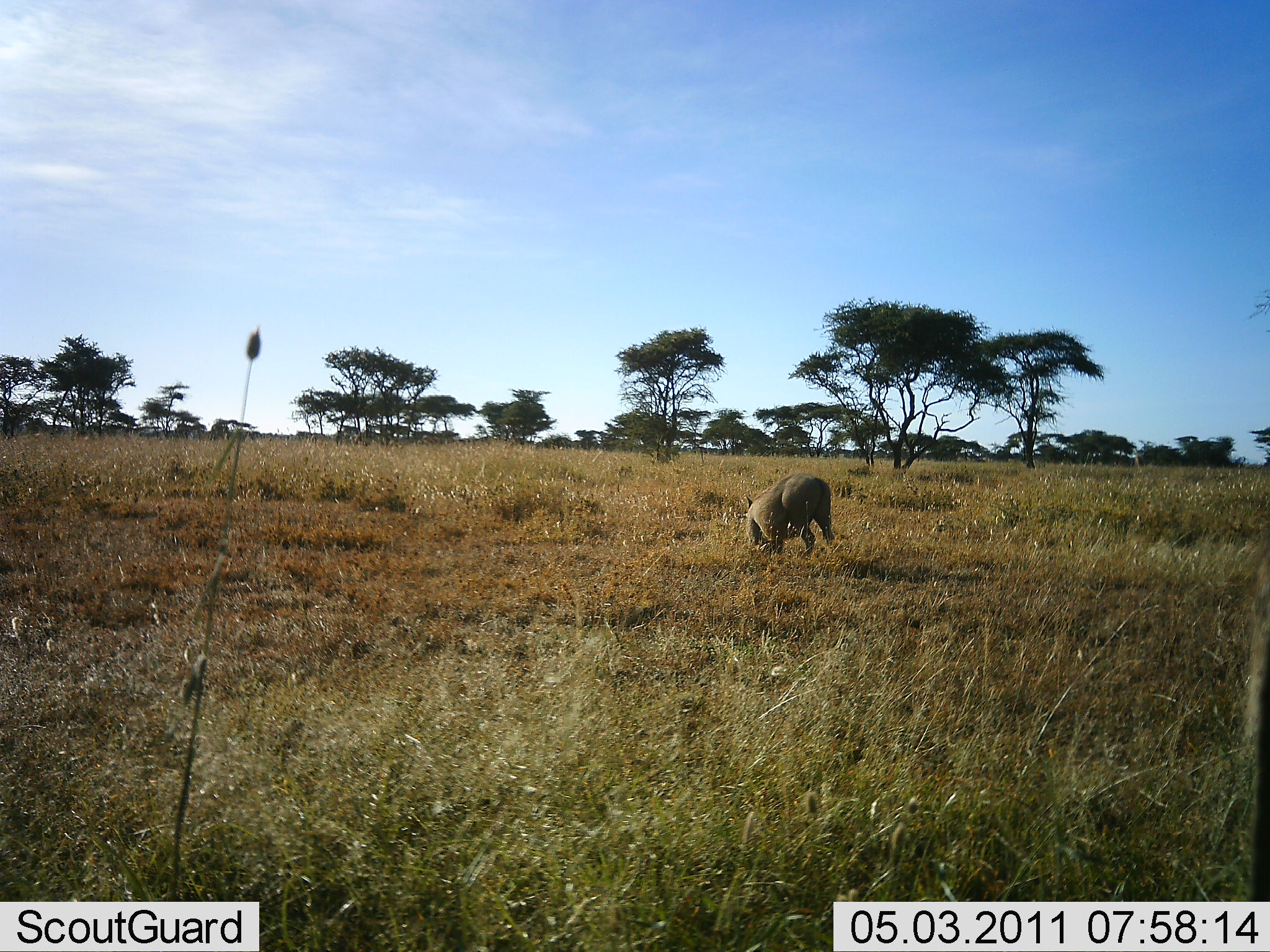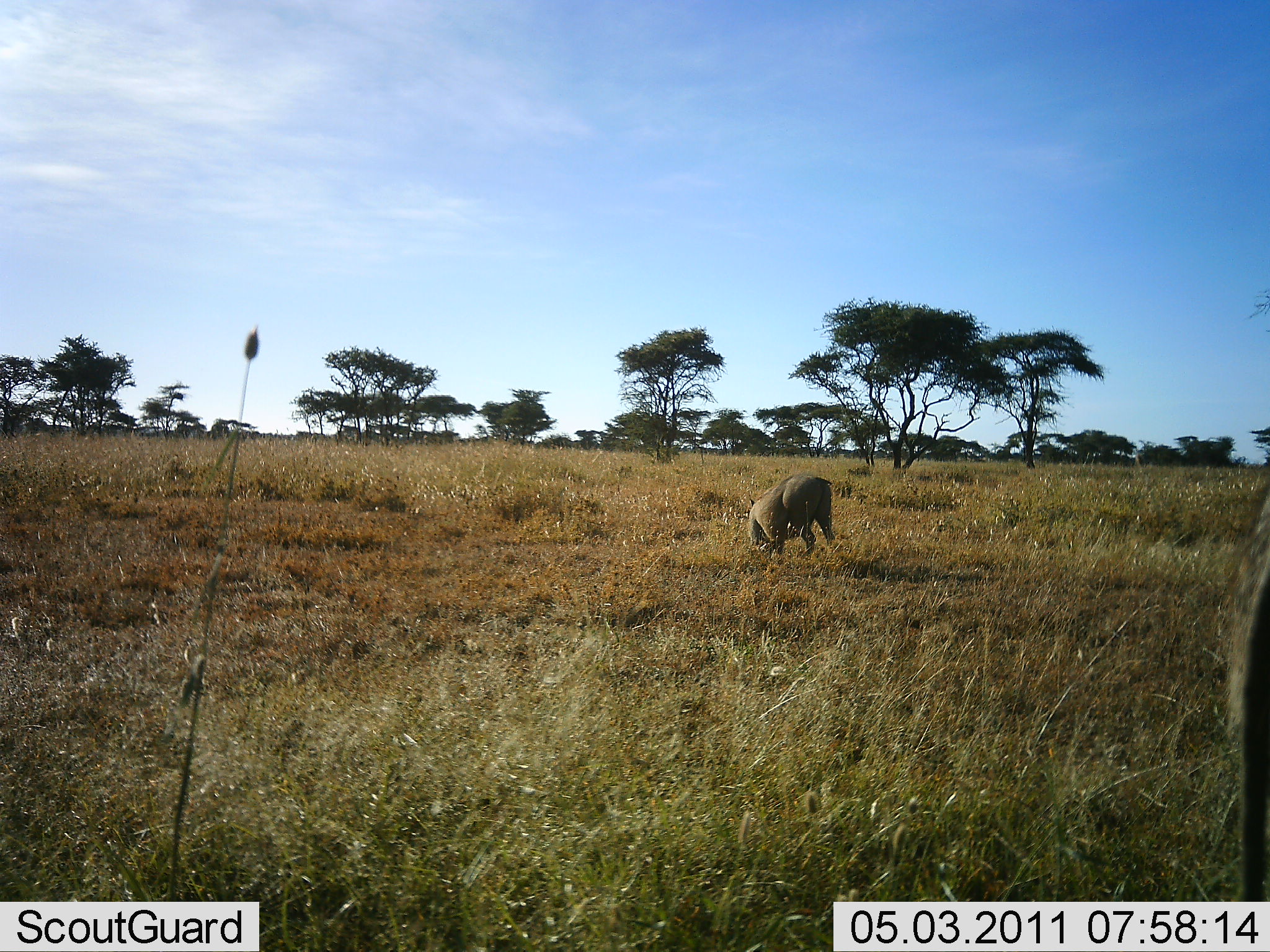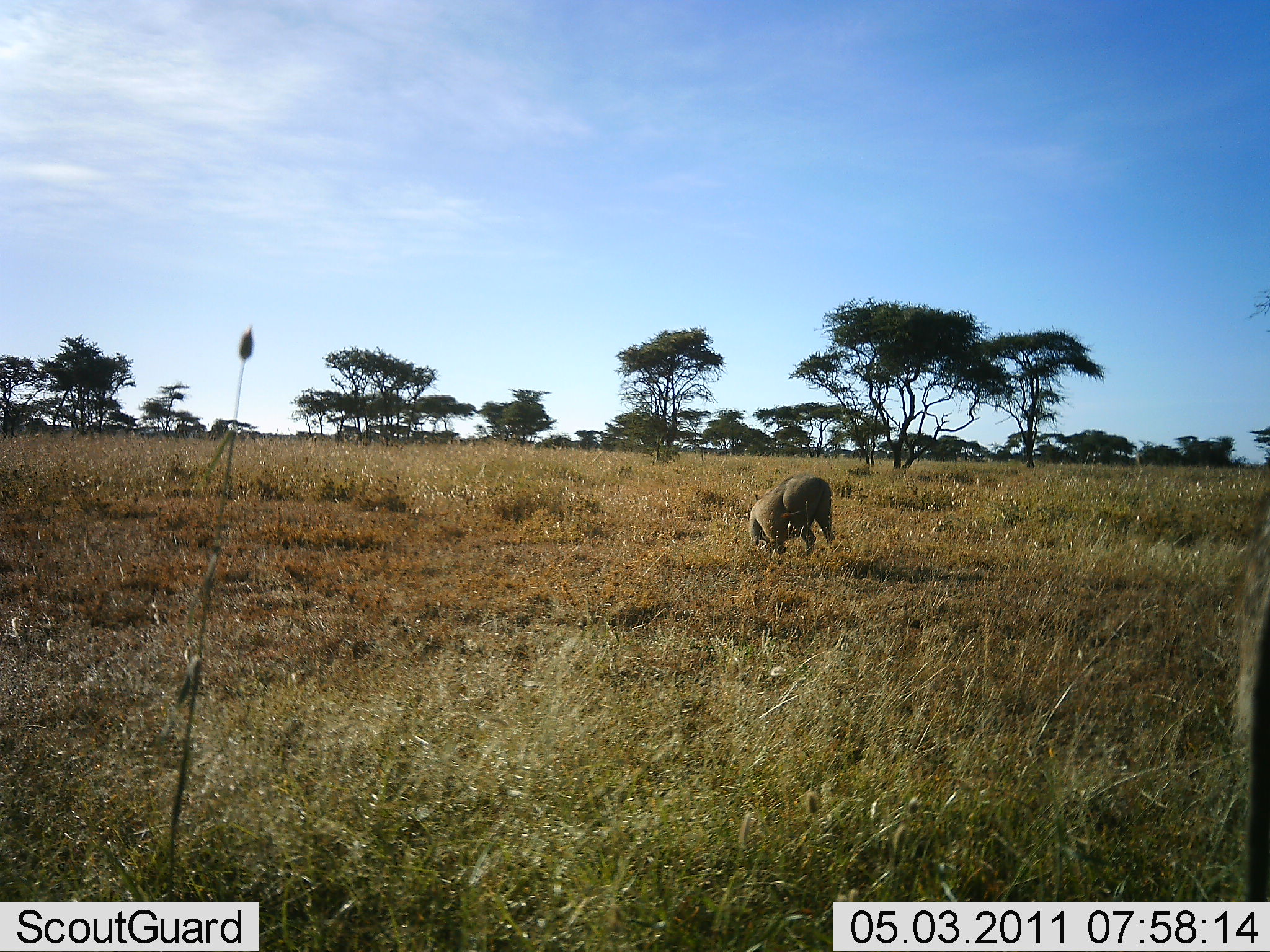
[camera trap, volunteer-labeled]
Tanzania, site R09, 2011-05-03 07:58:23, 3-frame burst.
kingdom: Animalia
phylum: Chordata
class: Mammalia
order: Artiodactyla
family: Suidae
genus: Phacochoerus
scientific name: Phacochoerus africanus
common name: warthog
Warthog (Phacochoerus africanus), count 2. Behavior (volunteer vote fractions): standing 40%, resting 0%, moving 0%, interacting 0%. Young present (vote fraction): 0%. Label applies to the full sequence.